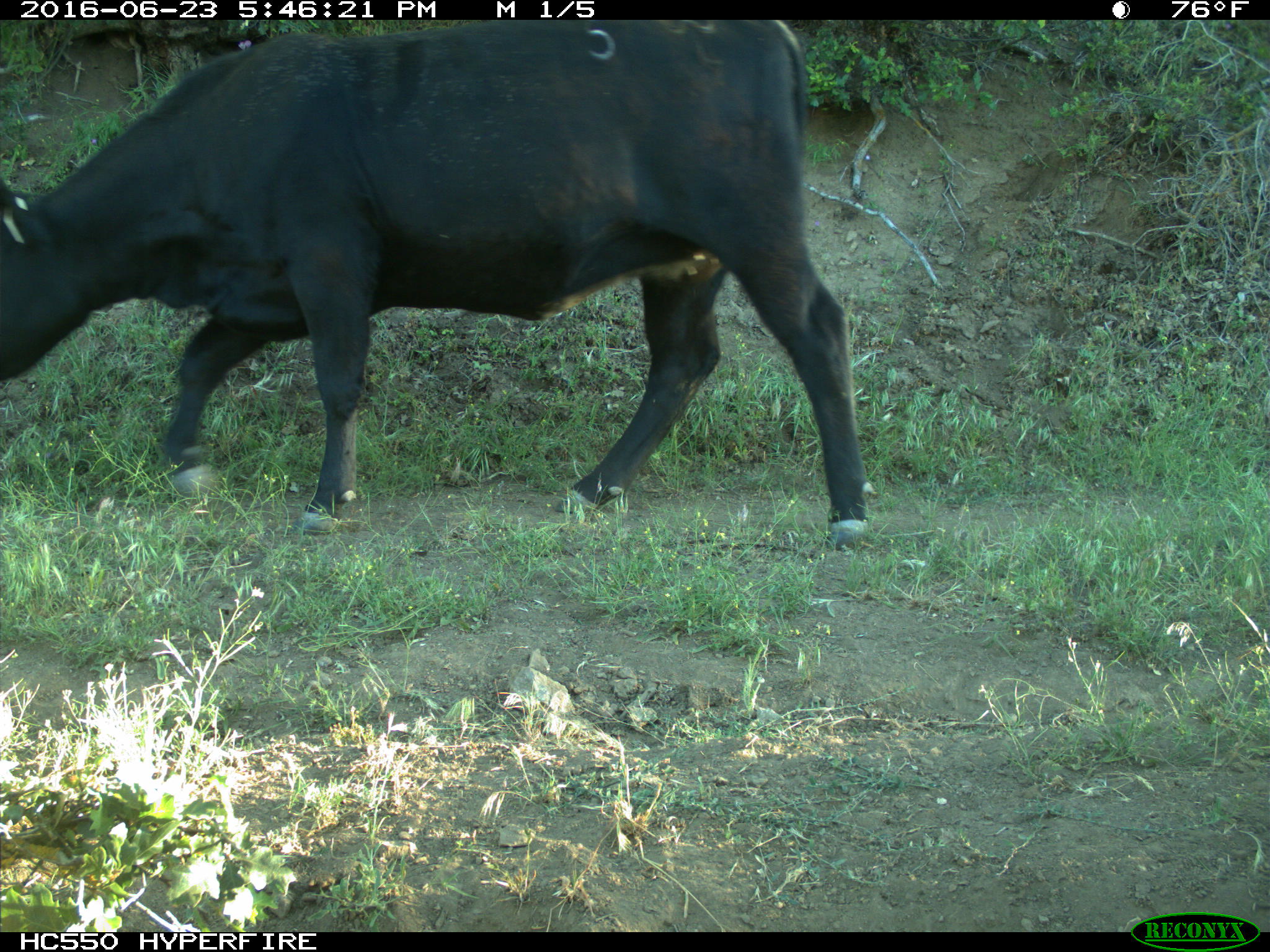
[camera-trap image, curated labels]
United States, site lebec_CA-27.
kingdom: Animalia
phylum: Chordata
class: Mammalia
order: Artiodactyla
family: Bovidae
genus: Bos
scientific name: Bos taurus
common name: domestic cow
Bos taurus (domestic cow).